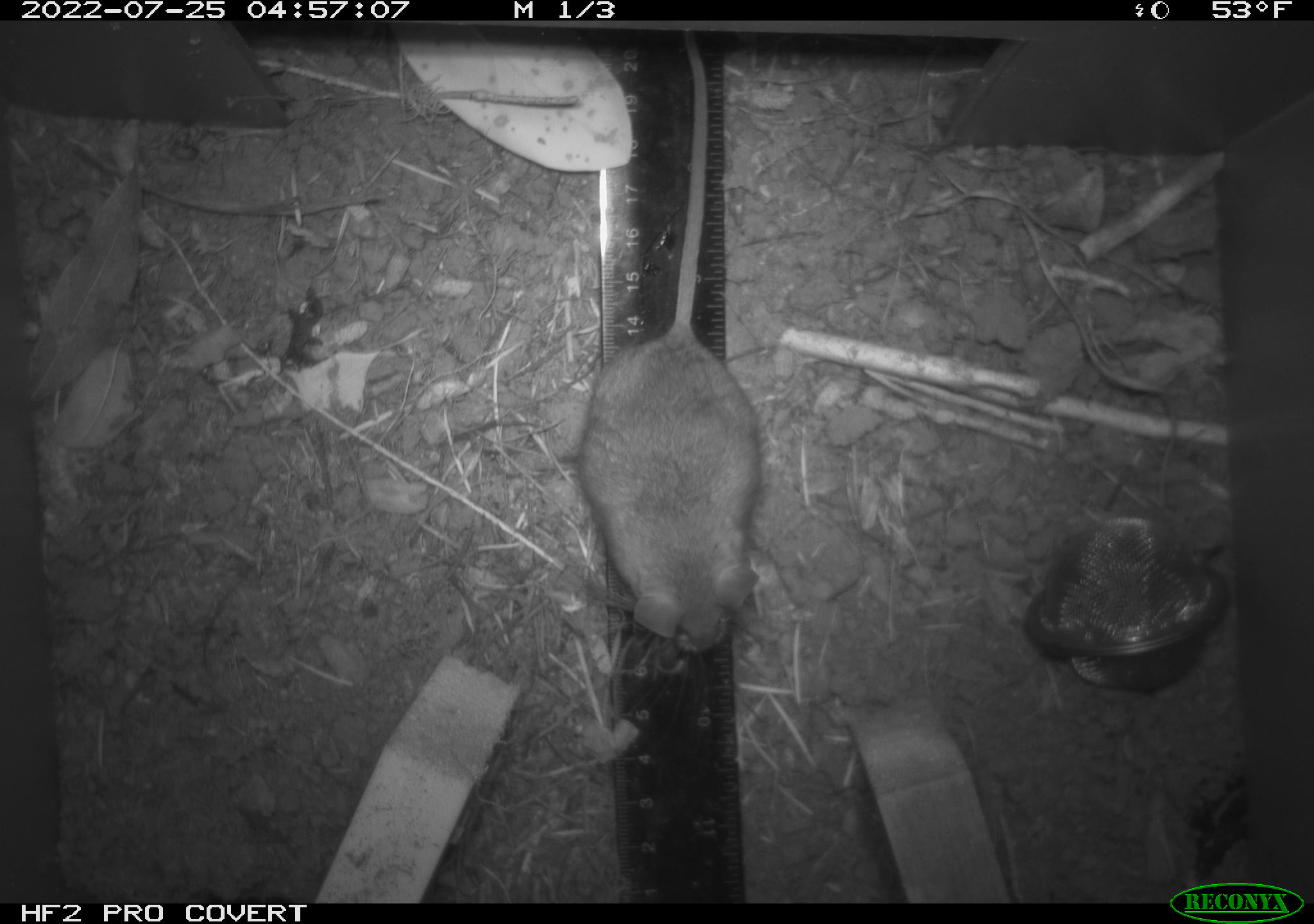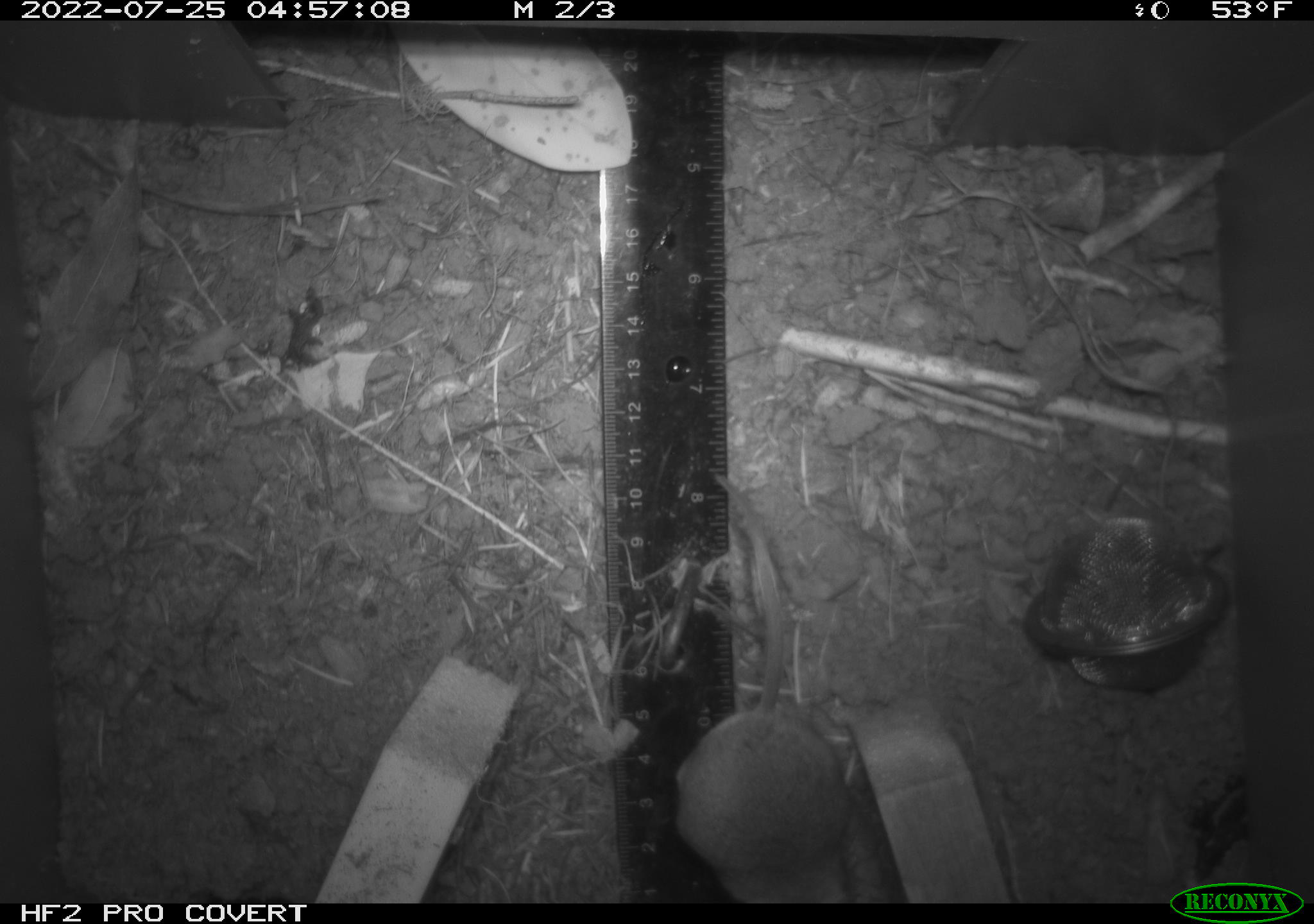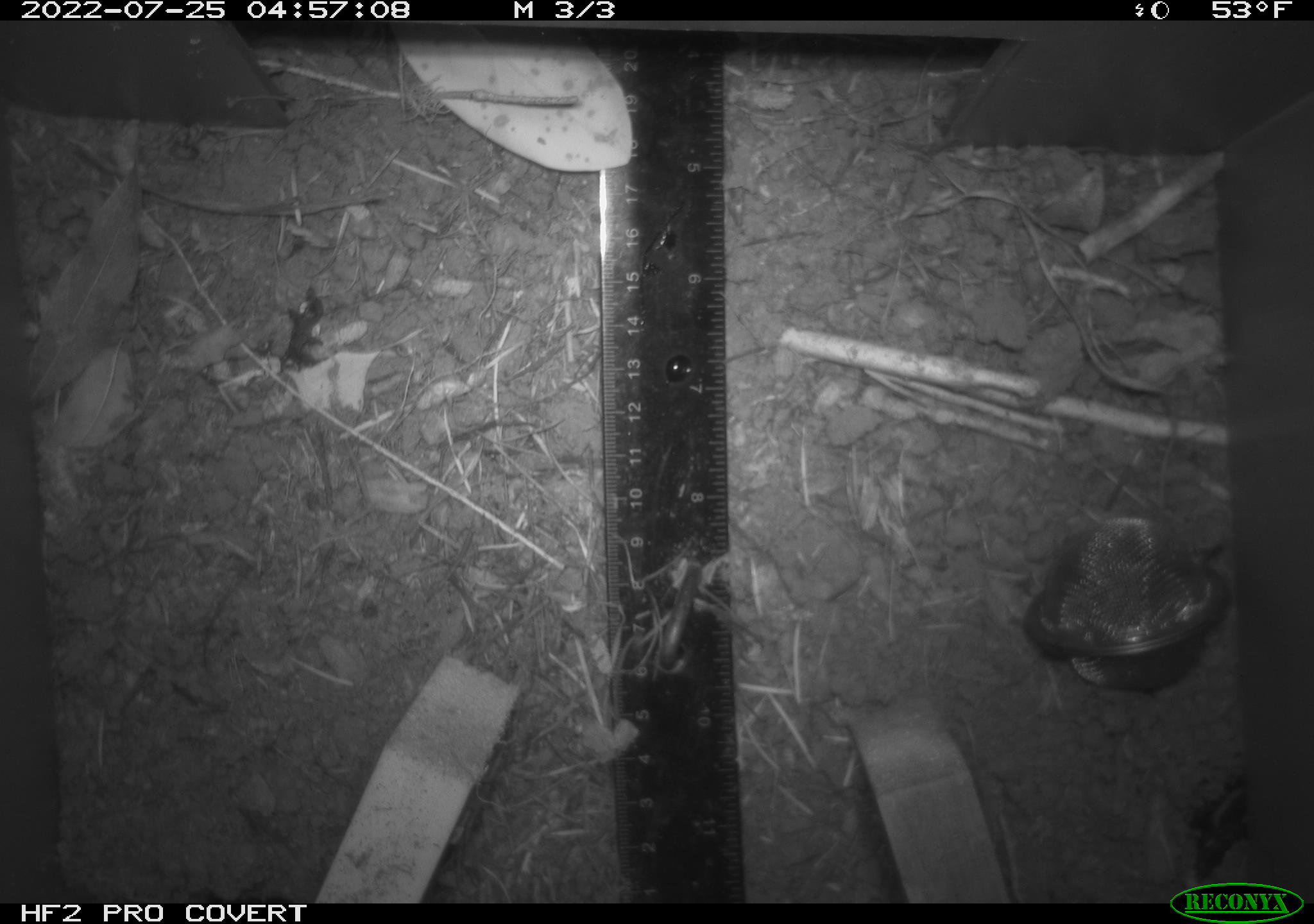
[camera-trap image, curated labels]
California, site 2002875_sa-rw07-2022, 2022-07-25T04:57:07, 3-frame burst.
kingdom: Animalia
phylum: Chordata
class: Mammalia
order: Rodentia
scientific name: Rodentia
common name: mouse species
Mouse species (Rodentia).